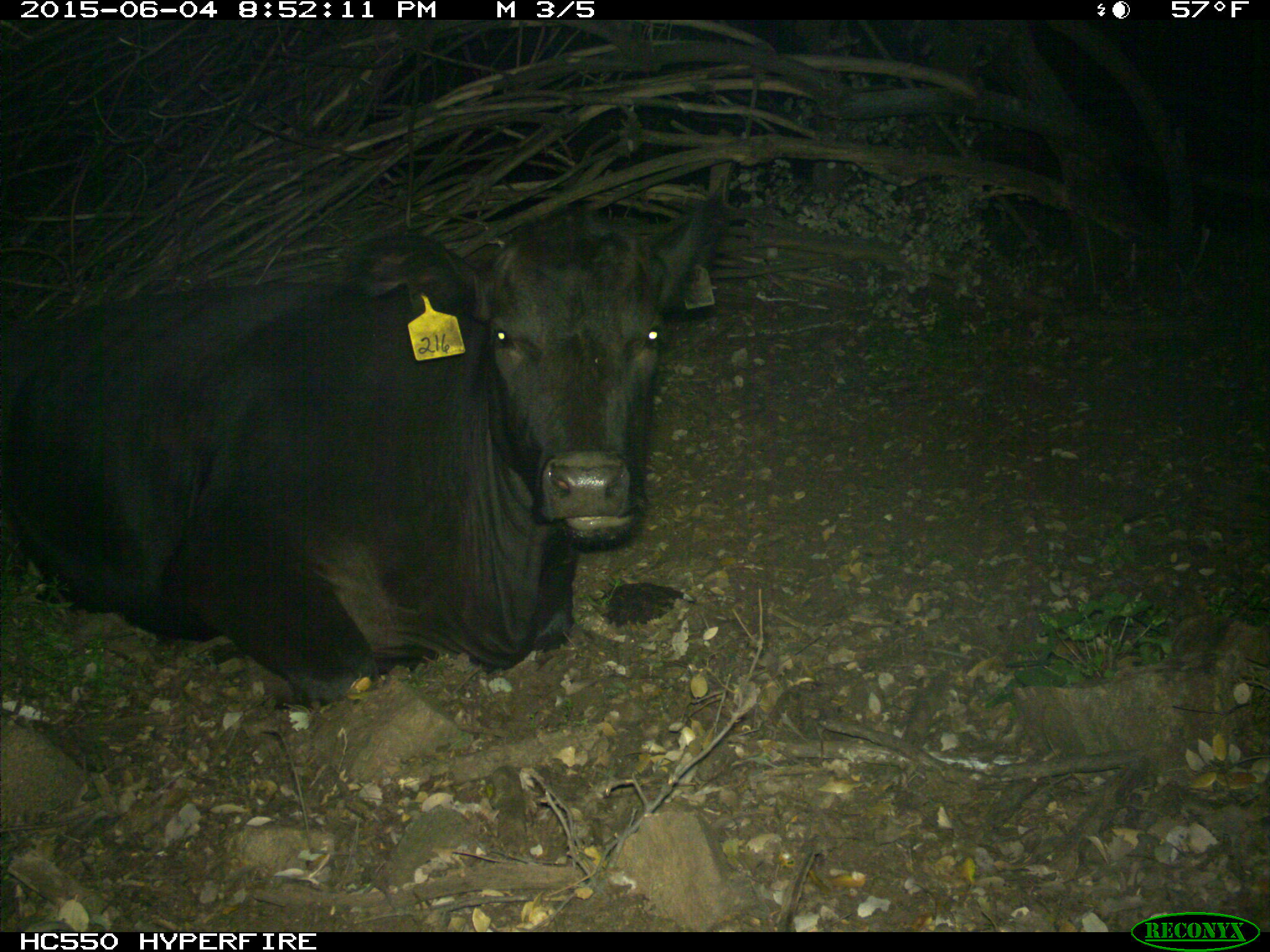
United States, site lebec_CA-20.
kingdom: Animalia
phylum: Chordata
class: Mammalia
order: Artiodactyla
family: Bovidae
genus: Bos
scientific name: Bos taurus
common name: domestic cow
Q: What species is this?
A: Bos taurus (domestic cow).